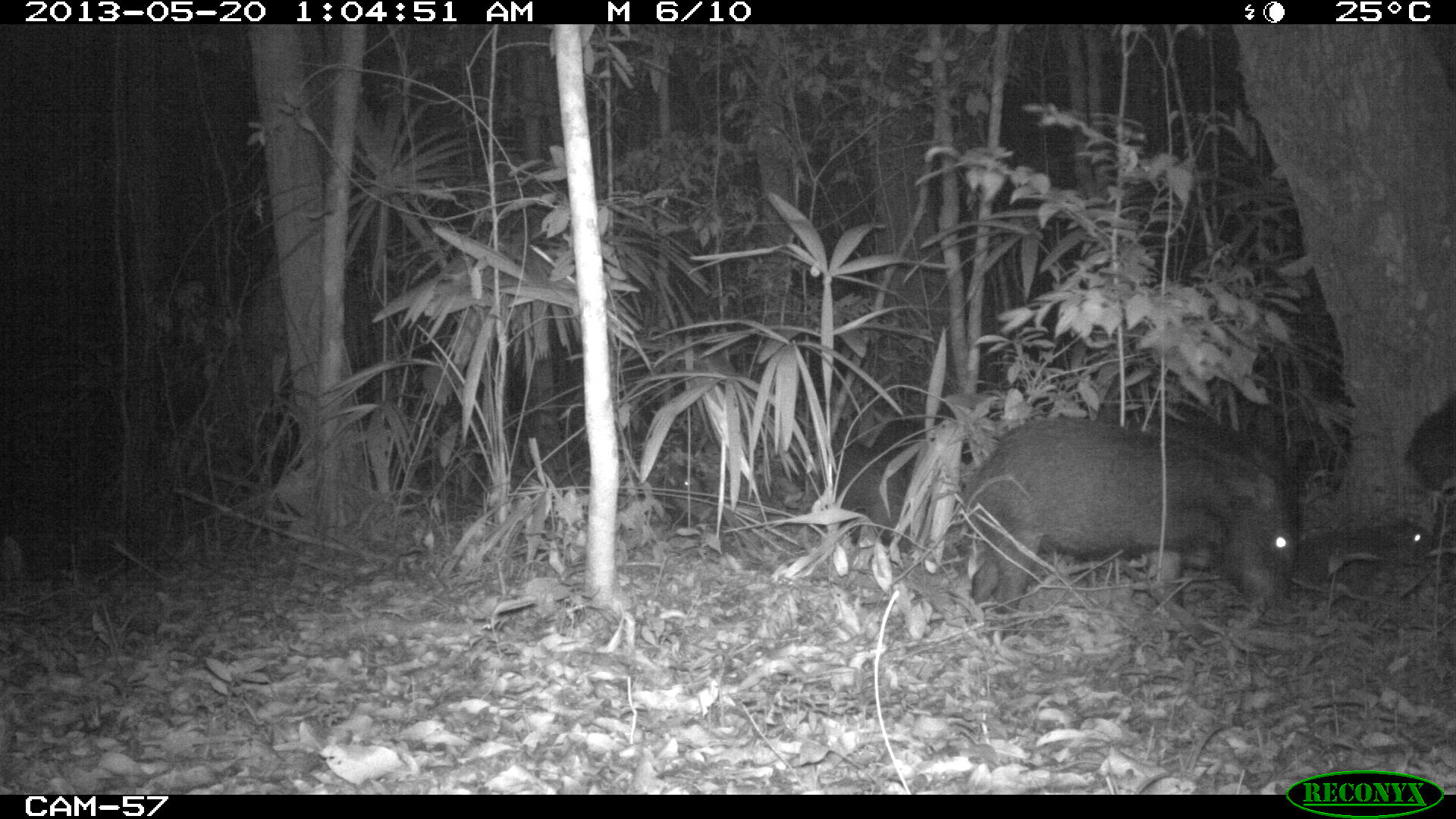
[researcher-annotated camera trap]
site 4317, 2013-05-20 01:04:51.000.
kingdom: Animalia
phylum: Chordata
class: Mammalia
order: Artiodactyla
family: Tayassuidae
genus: Tayassu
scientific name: Tayassu pecari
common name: white-lipped peccary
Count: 5.